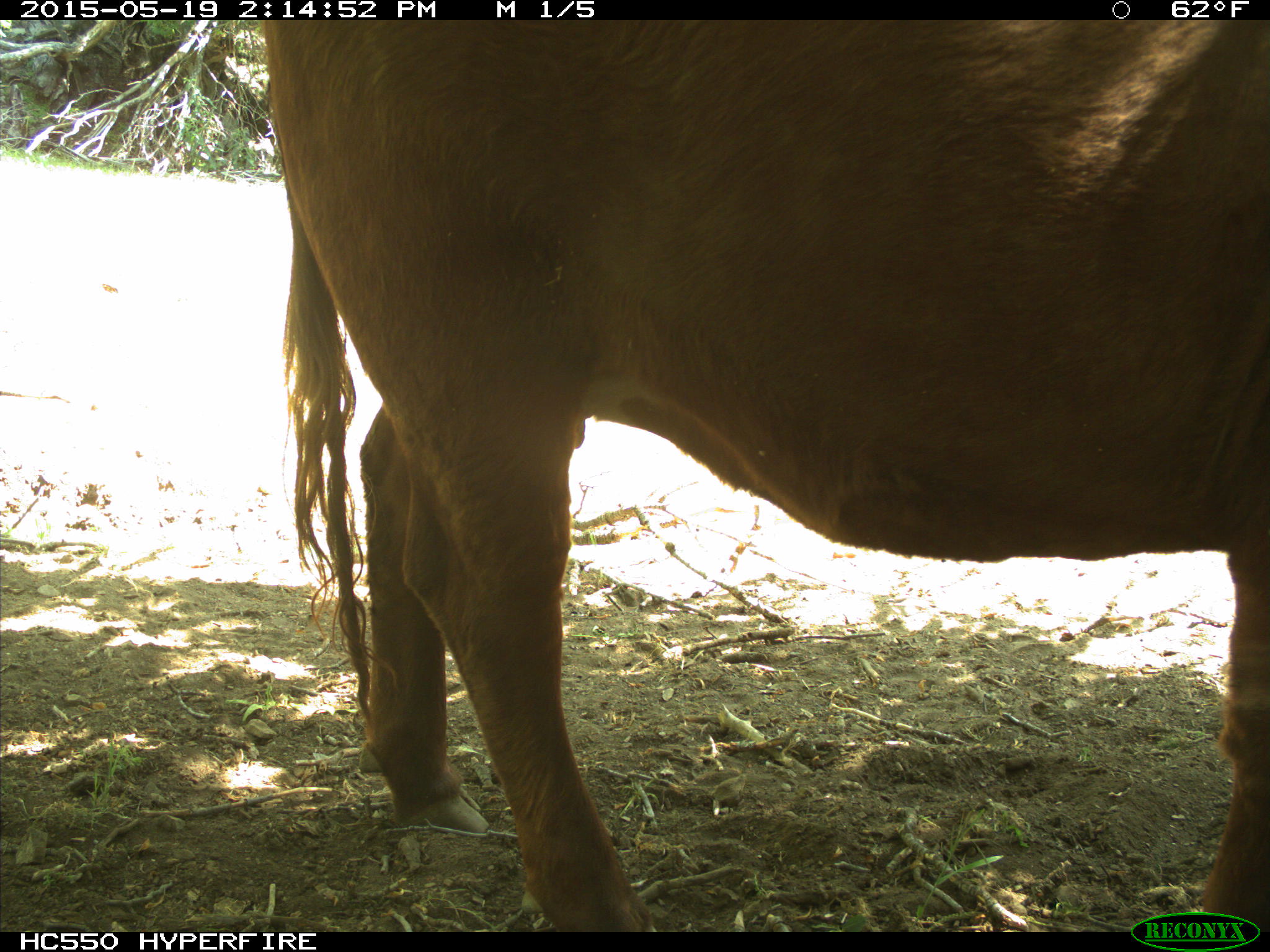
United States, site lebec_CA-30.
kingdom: Animalia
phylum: Chordata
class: Mammalia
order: Artiodactyla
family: Bovidae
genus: Bos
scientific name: Bos taurus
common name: domestic cow